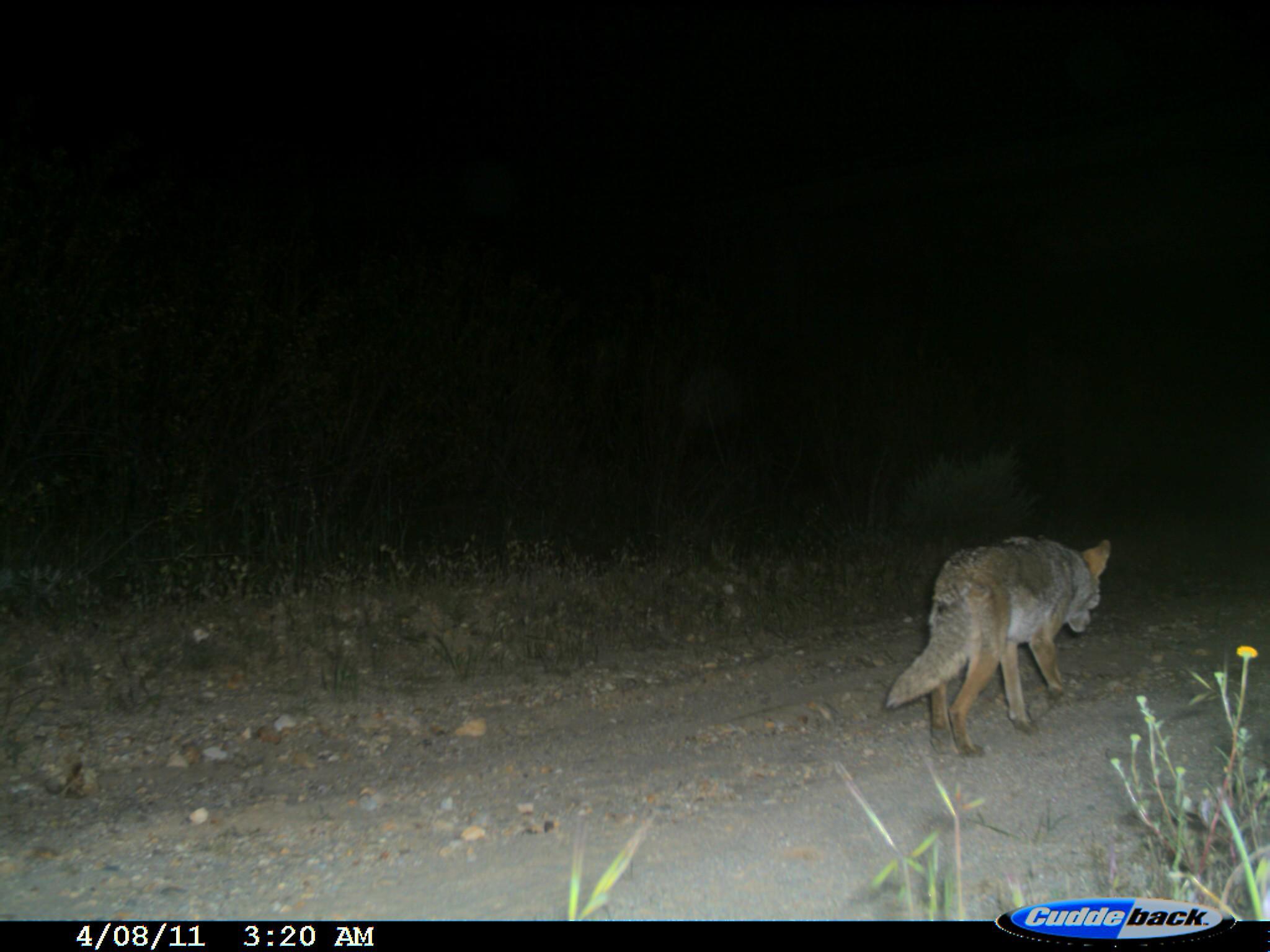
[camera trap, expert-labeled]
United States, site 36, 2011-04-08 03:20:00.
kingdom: Animalia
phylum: Chordata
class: Mammalia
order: Carnivora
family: Canidae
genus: Canis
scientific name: Canis latrans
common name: coyote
Coyote (Canis latrans).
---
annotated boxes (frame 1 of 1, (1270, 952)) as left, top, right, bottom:
coyote: 883, 532, 1113, 762